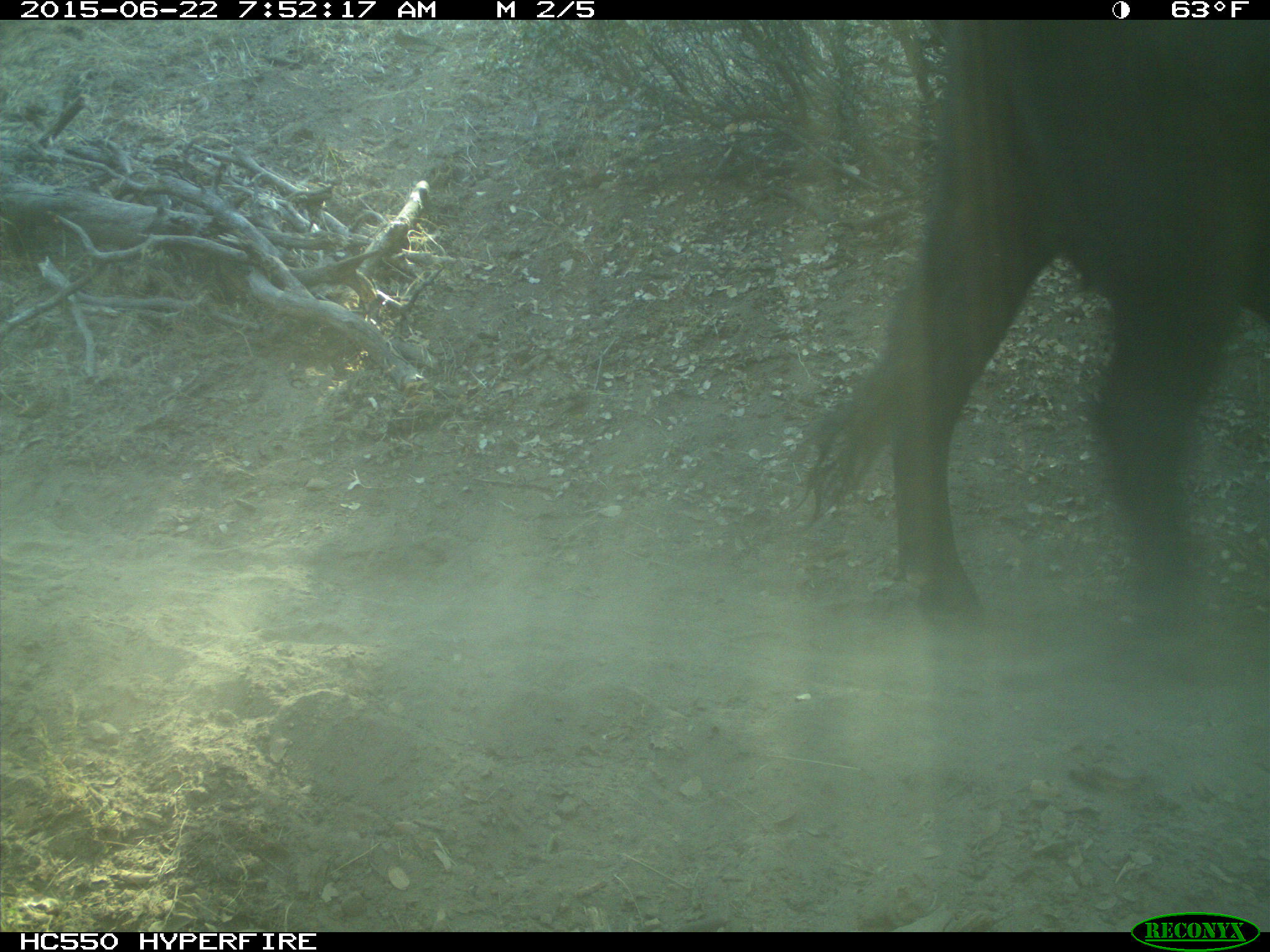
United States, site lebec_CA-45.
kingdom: Animalia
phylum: Chordata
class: Mammalia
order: Artiodactyla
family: Bovidae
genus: Bos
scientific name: Bos taurus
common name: domestic cow